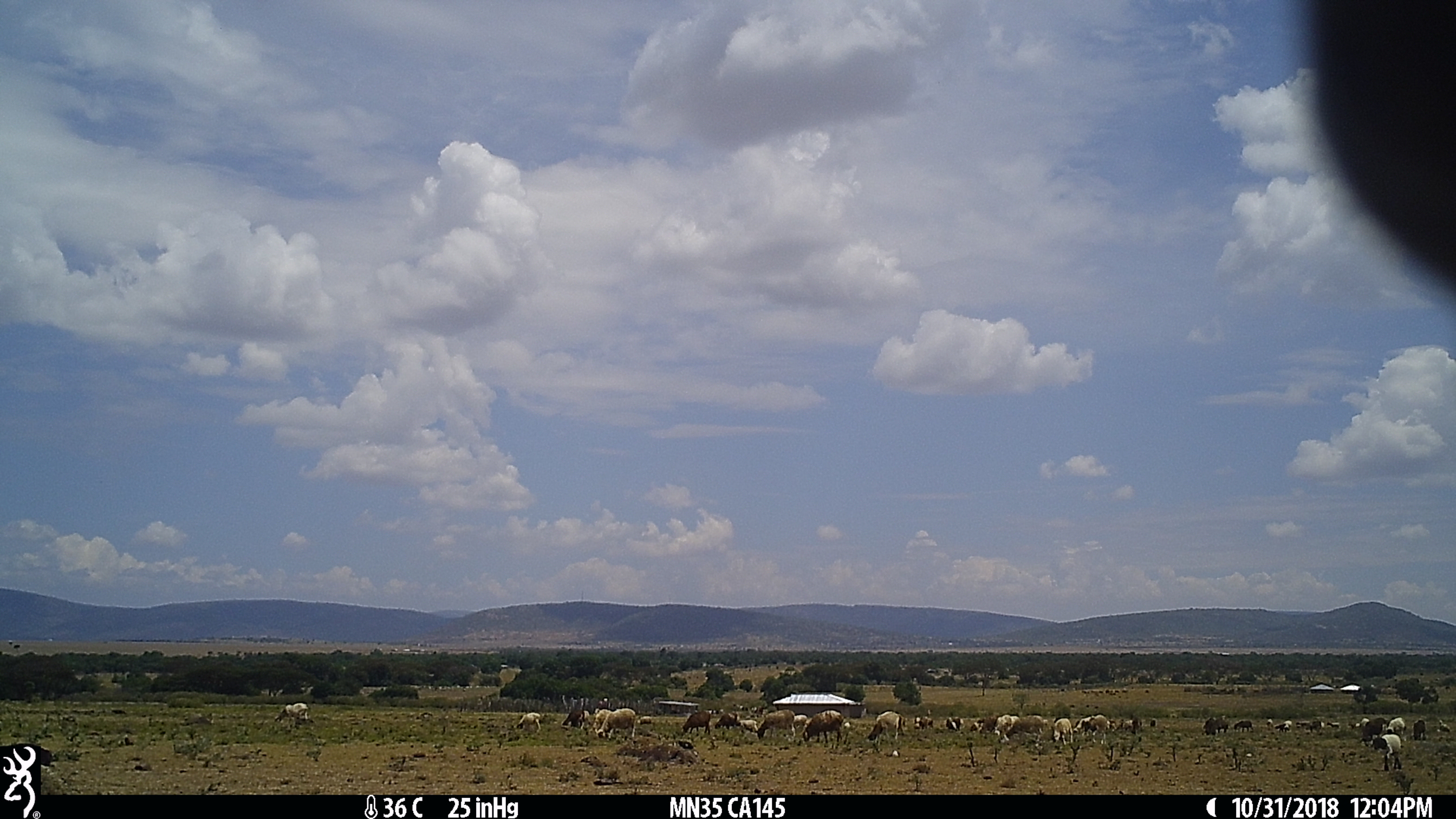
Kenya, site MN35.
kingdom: Animalia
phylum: Chordata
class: Mammalia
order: Artiodactyla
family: Bovidae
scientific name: Bovidae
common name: sheep or goat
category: shoat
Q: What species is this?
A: Shoat (sheep or goat) (Bovidae).